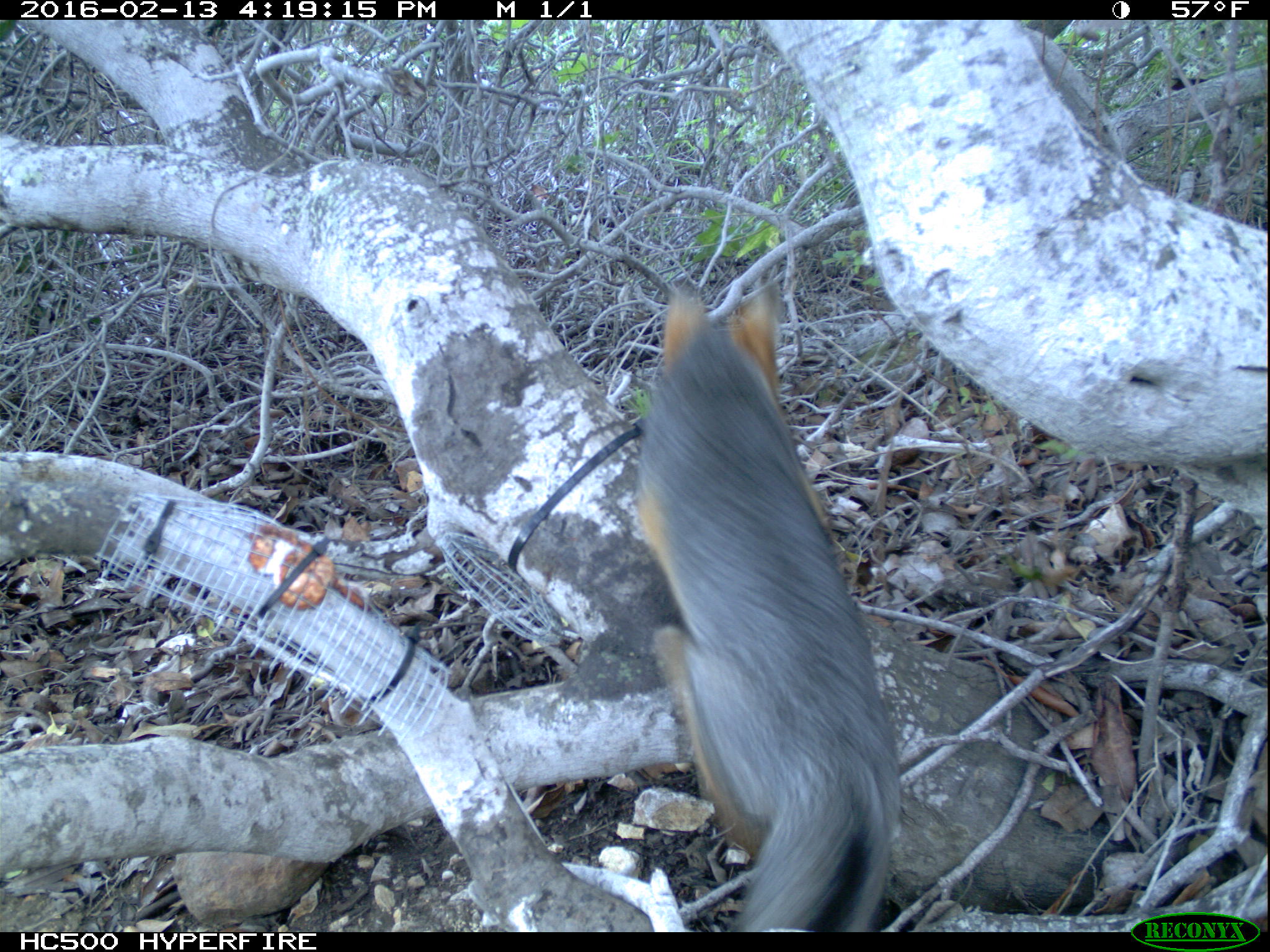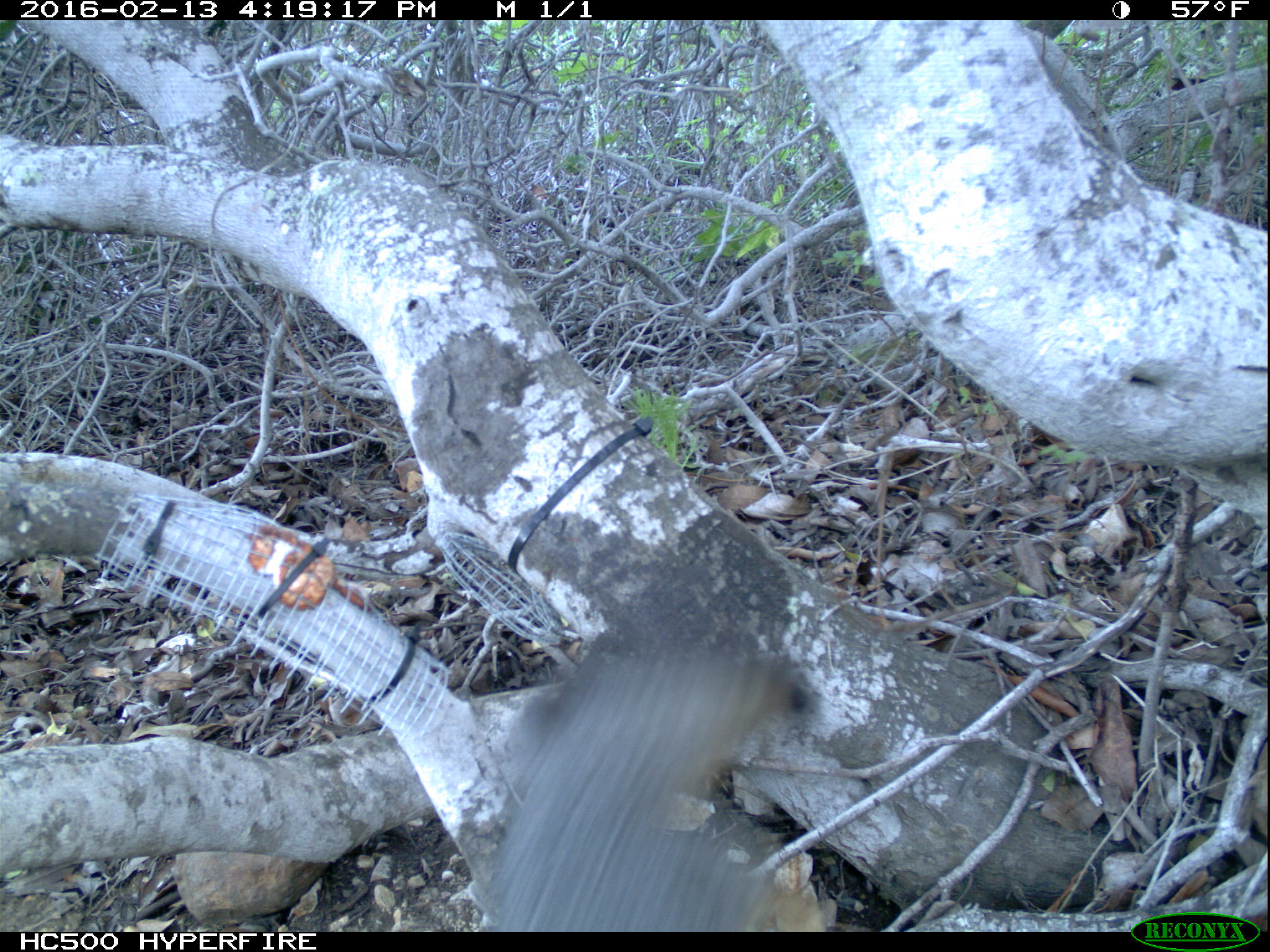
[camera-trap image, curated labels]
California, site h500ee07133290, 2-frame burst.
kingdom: Animalia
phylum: Chordata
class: Mammalia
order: Carnivora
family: Canidae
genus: Urocyon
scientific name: Urocyon littoralis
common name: island fox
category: fox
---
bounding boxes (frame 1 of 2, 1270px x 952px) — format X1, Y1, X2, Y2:
fox: 639, 281, 900, 932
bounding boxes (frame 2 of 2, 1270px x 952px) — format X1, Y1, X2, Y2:
fox: 491, 655, 809, 934